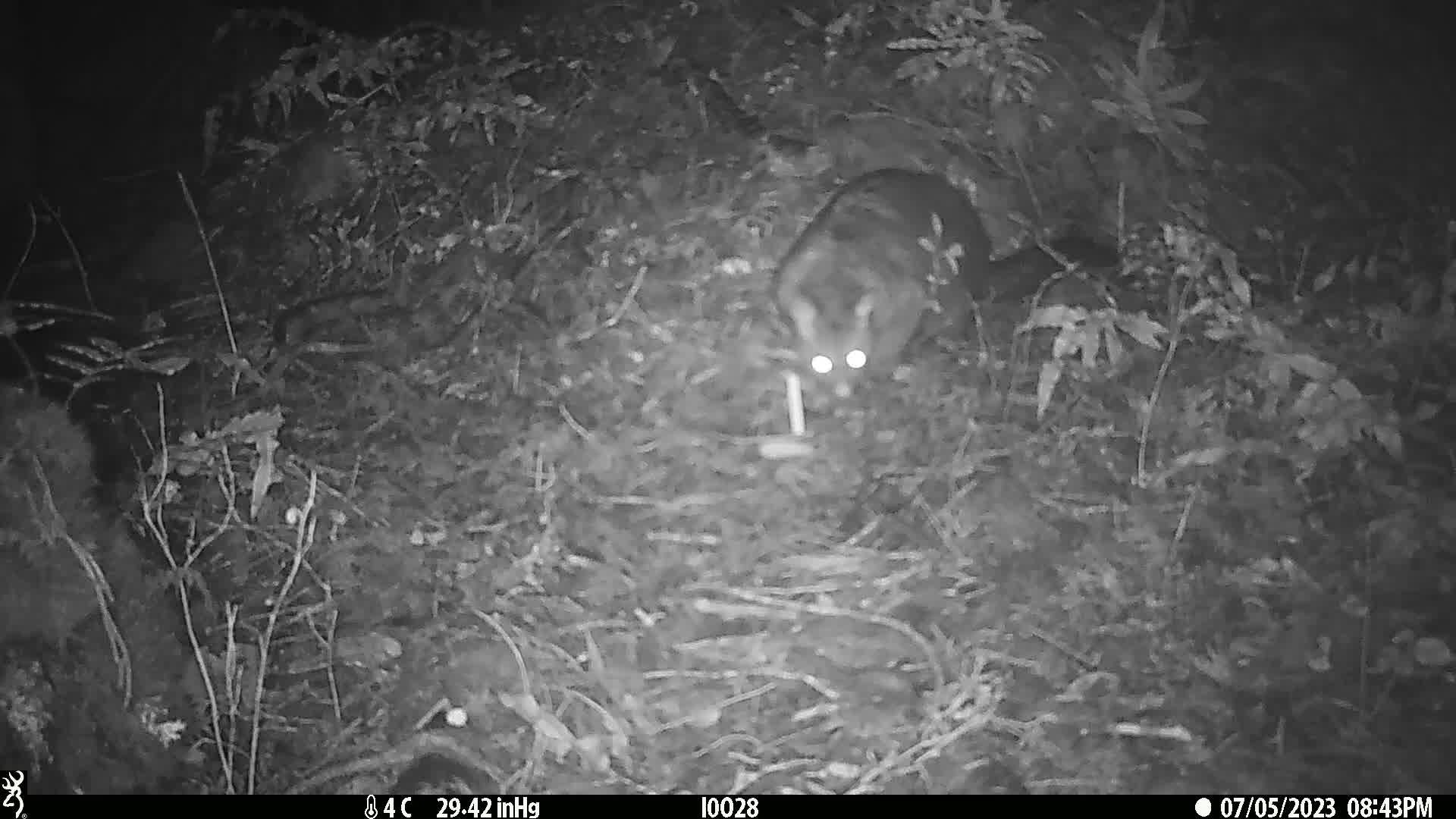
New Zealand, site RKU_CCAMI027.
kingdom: Animalia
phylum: Chordata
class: Mammalia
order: Diprotodontia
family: Phalangeridae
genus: Trichosurus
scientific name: Trichosurus vulpecula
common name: common brushtail possum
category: possum